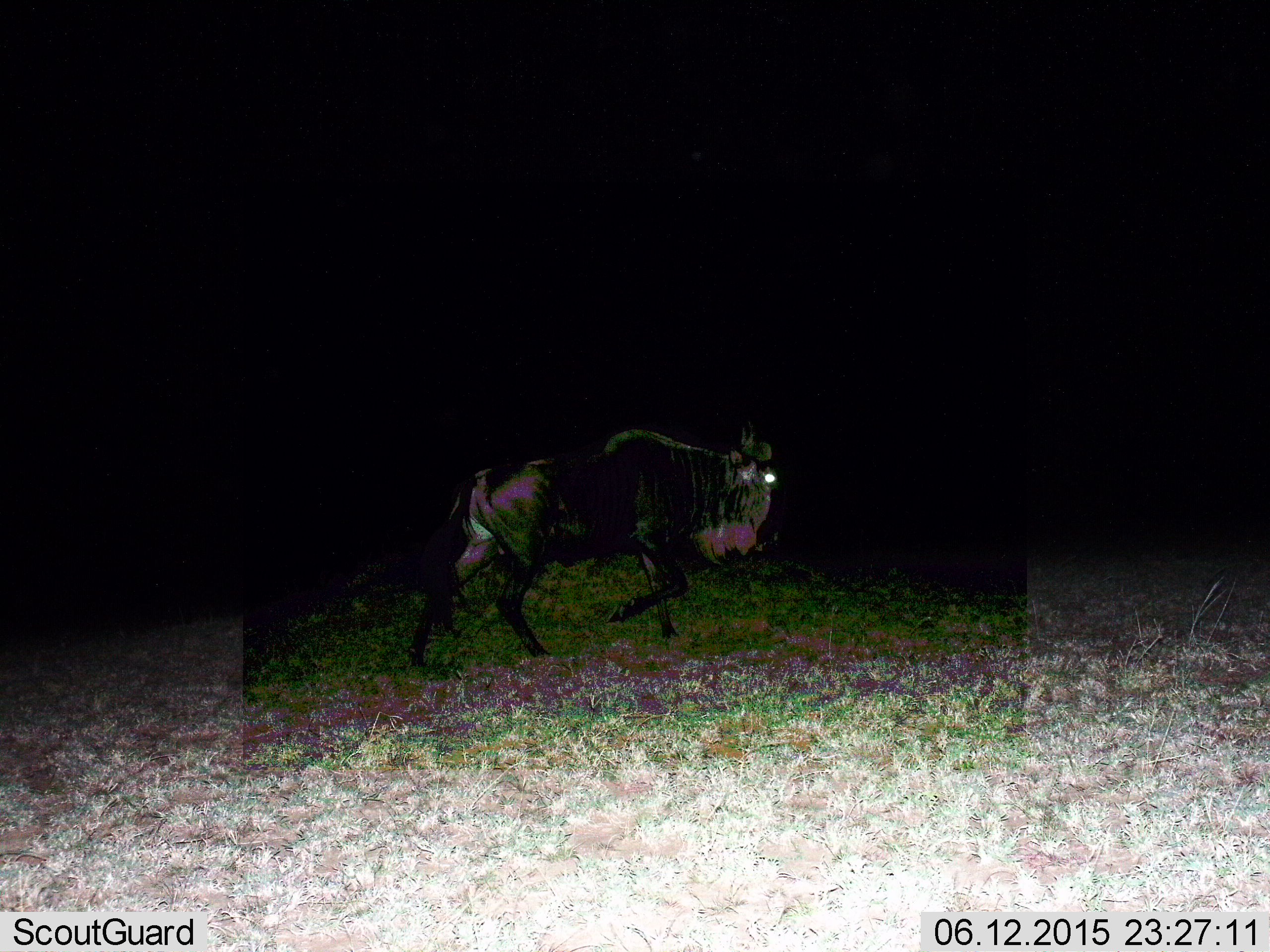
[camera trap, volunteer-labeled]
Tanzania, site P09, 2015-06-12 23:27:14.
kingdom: Animalia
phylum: Chordata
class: Mammalia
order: Artiodactyla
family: Bovidae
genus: Connochaetes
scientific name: Connochaetes taurinus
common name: blue wildebeest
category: wildebeest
Wildebeest (blue wildebeest) (Connochaetes taurinus), count 1. Behavior (volunteer vote fractions): standing 20%, resting 0%, moving 90%, interacting 0%. Young present (vote fraction): 0%. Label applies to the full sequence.